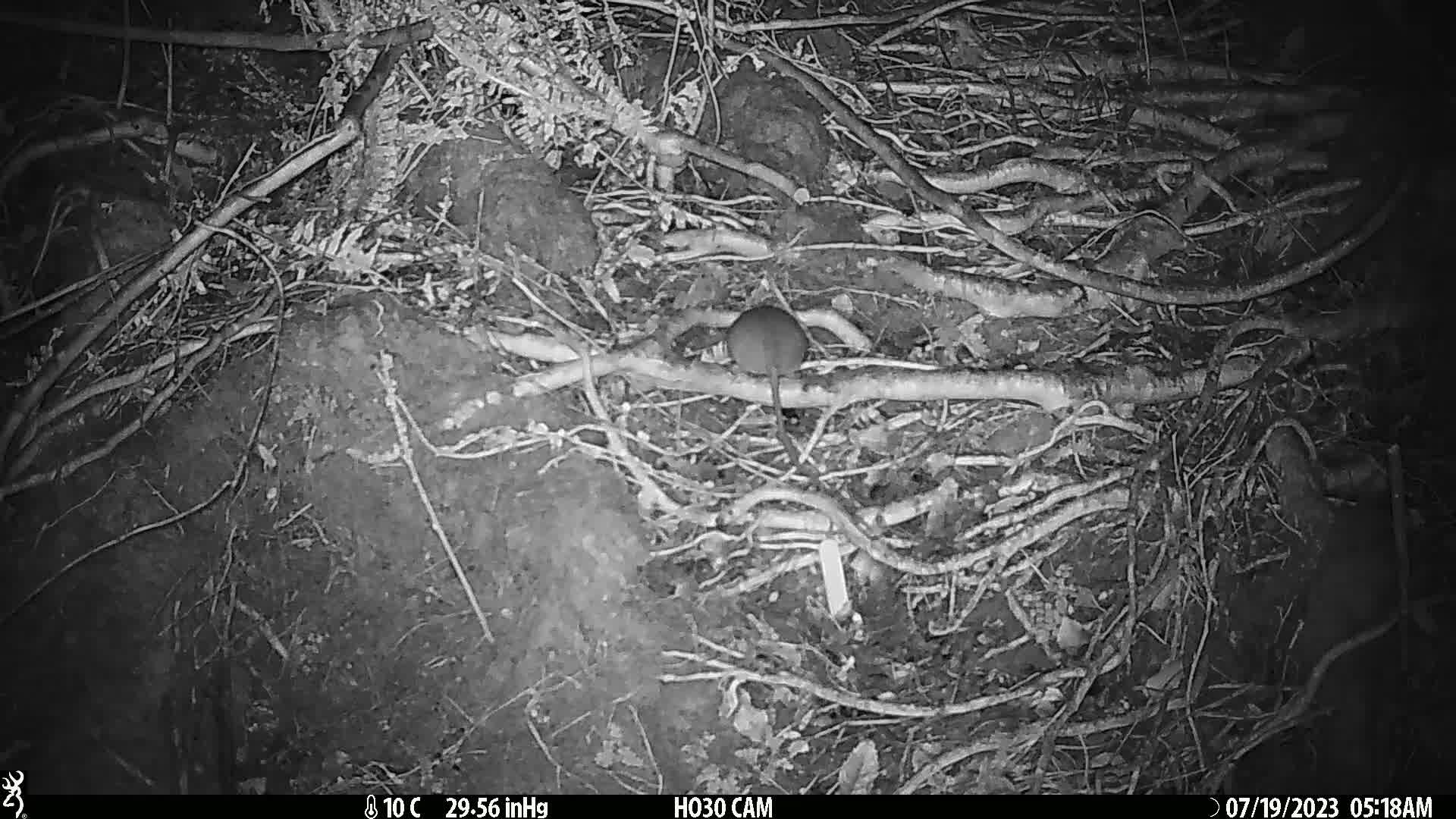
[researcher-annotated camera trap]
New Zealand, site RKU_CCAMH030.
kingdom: Animalia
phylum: Chordata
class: Mammalia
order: Rodentia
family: Muridae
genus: Rattus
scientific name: Rattus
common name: rat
Rat (Rattus).